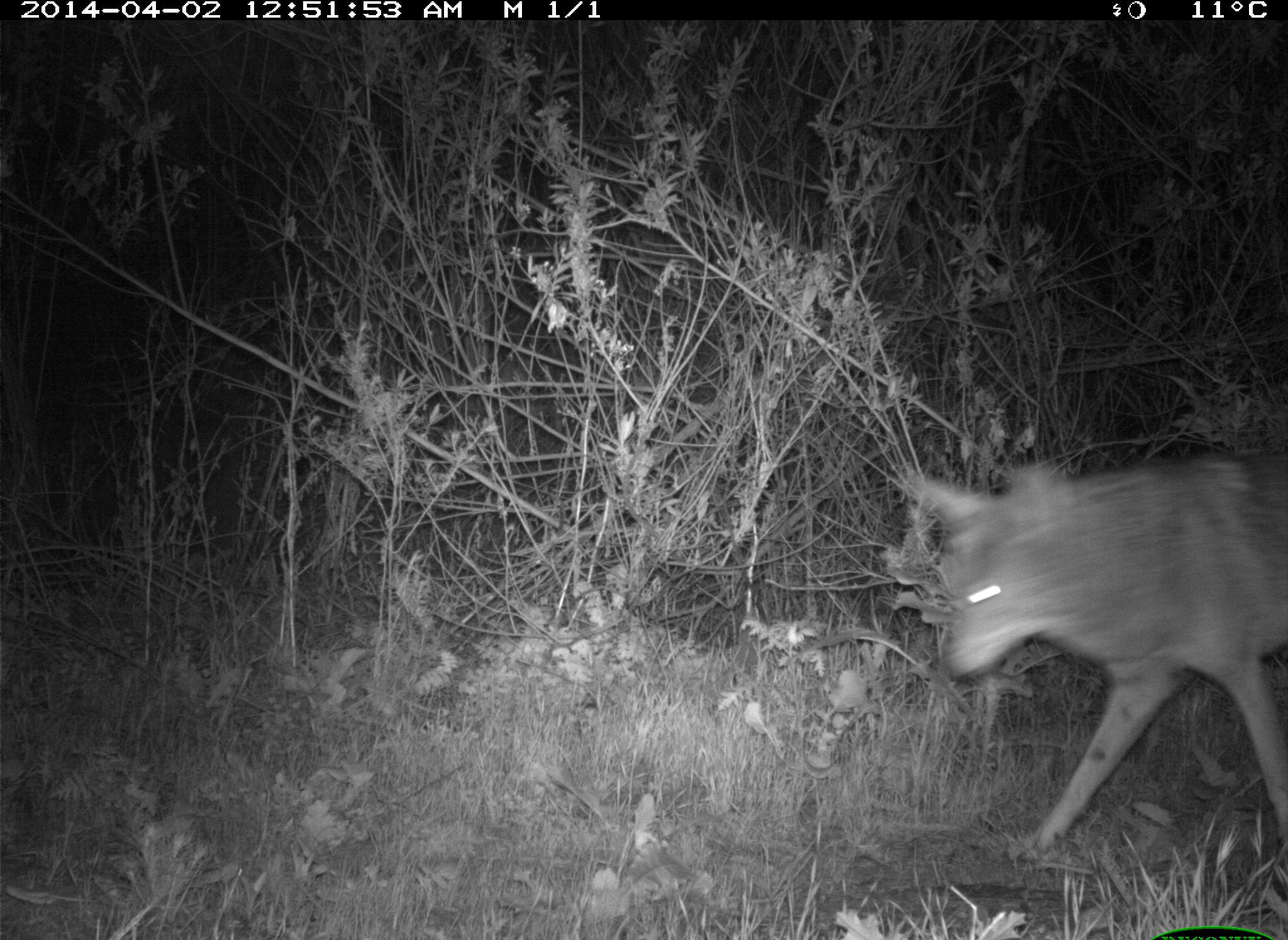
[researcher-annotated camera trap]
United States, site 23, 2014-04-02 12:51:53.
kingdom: Animalia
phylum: Chordata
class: Mammalia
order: Carnivora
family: Canidae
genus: Canis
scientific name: Canis latrans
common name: coyote